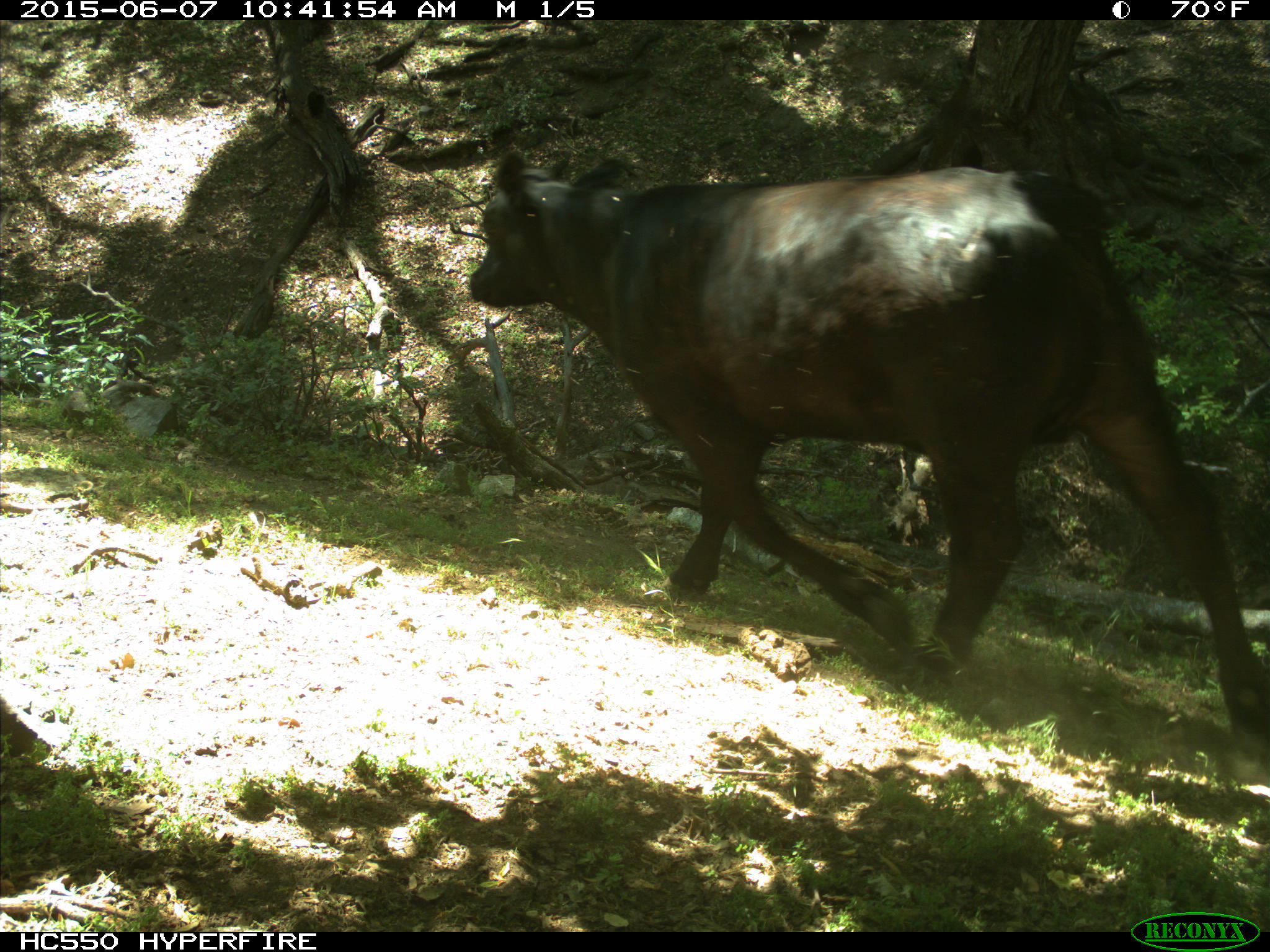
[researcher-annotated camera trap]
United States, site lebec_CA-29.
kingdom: Animalia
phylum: Chordata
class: Mammalia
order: Artiodactyla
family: Bovidae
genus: Bos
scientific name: Bos taurus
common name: domestic cow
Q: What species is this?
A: Bos taurus (domestic cow).